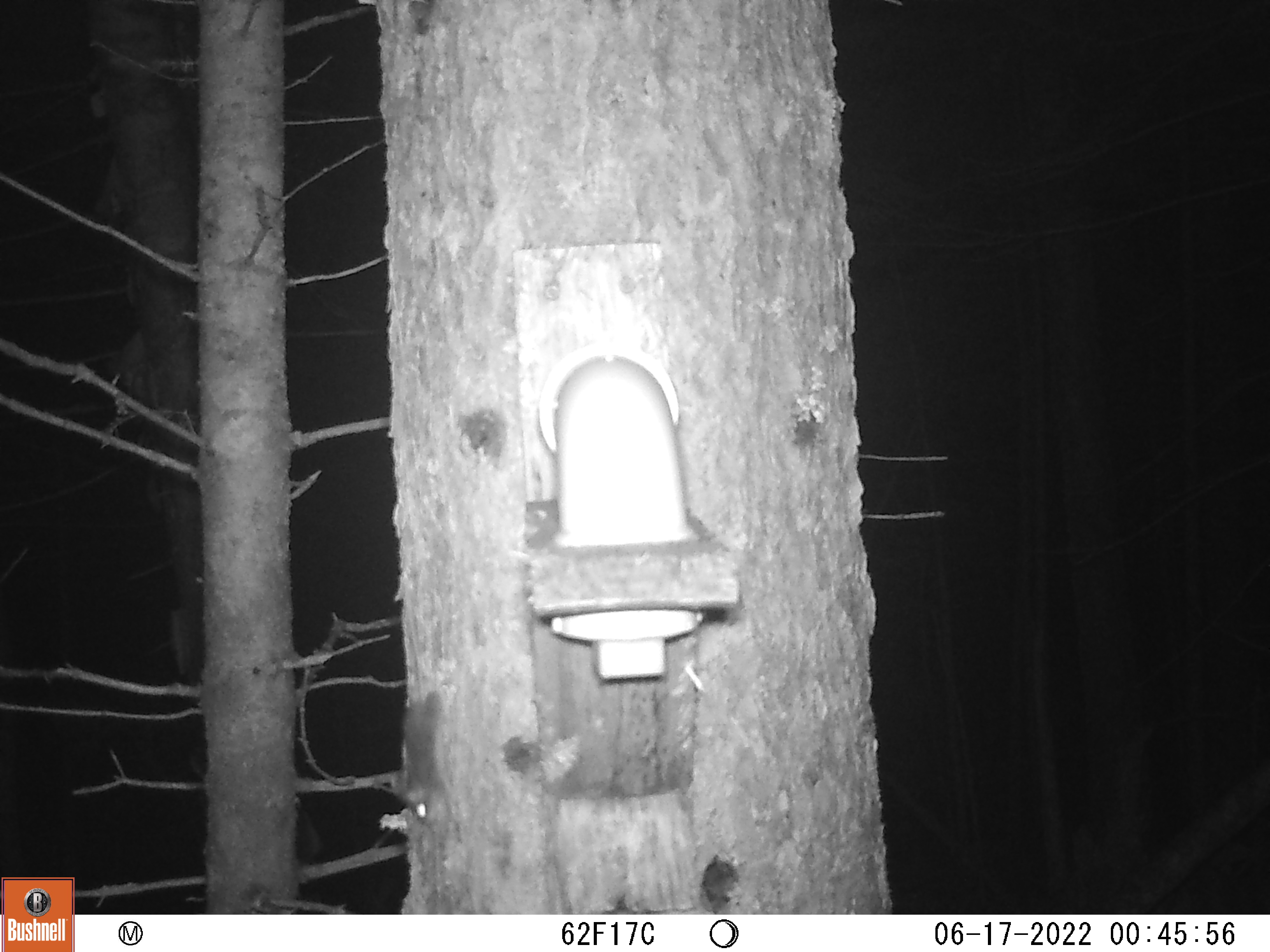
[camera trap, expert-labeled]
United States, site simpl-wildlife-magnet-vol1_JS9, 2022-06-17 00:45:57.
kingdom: Animalia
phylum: Chordata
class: Mammalia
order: Rodentia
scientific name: Rodentia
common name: mouse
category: mouse sp.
Mouse sp. (mouse) (Rodentia).